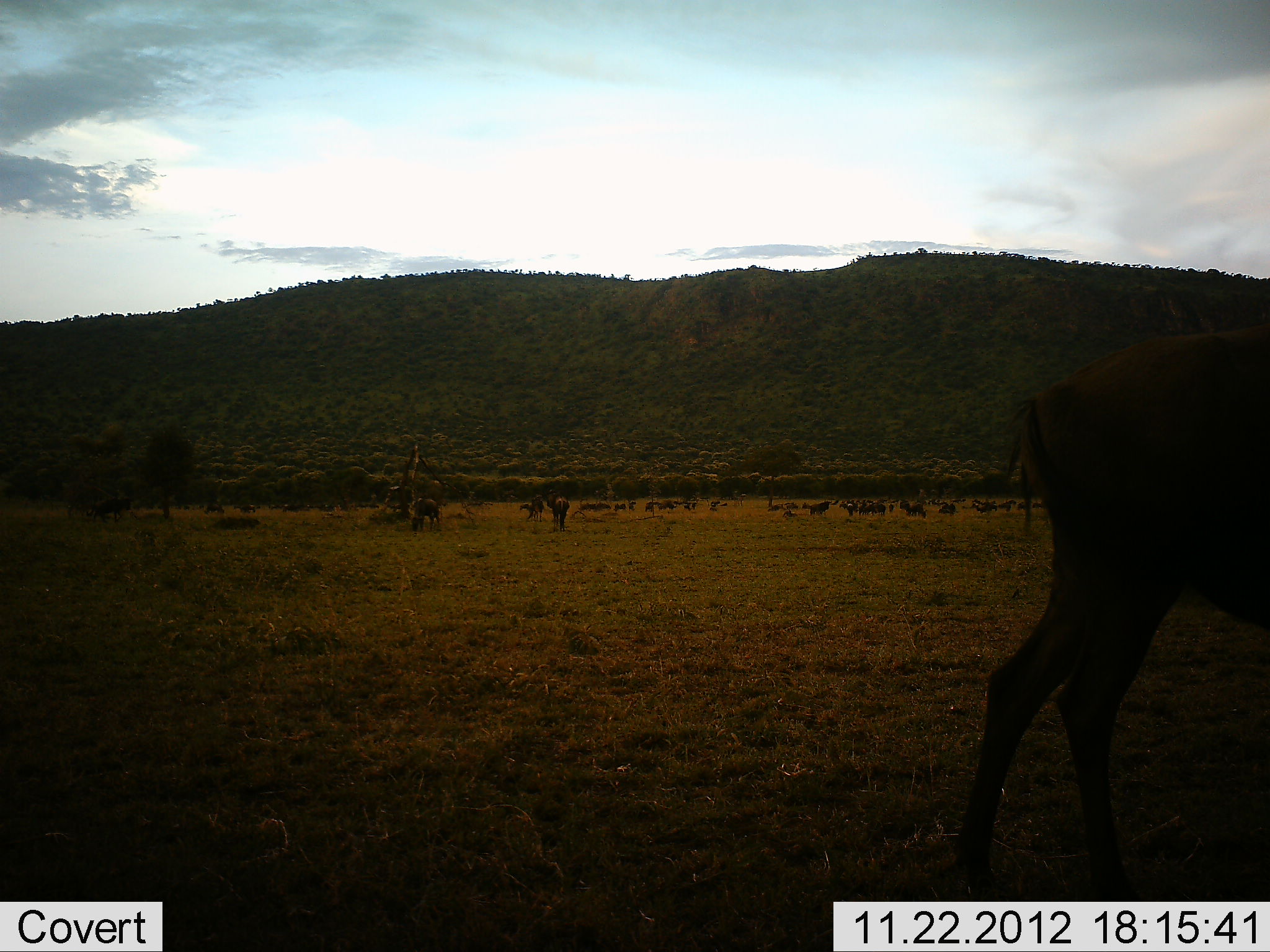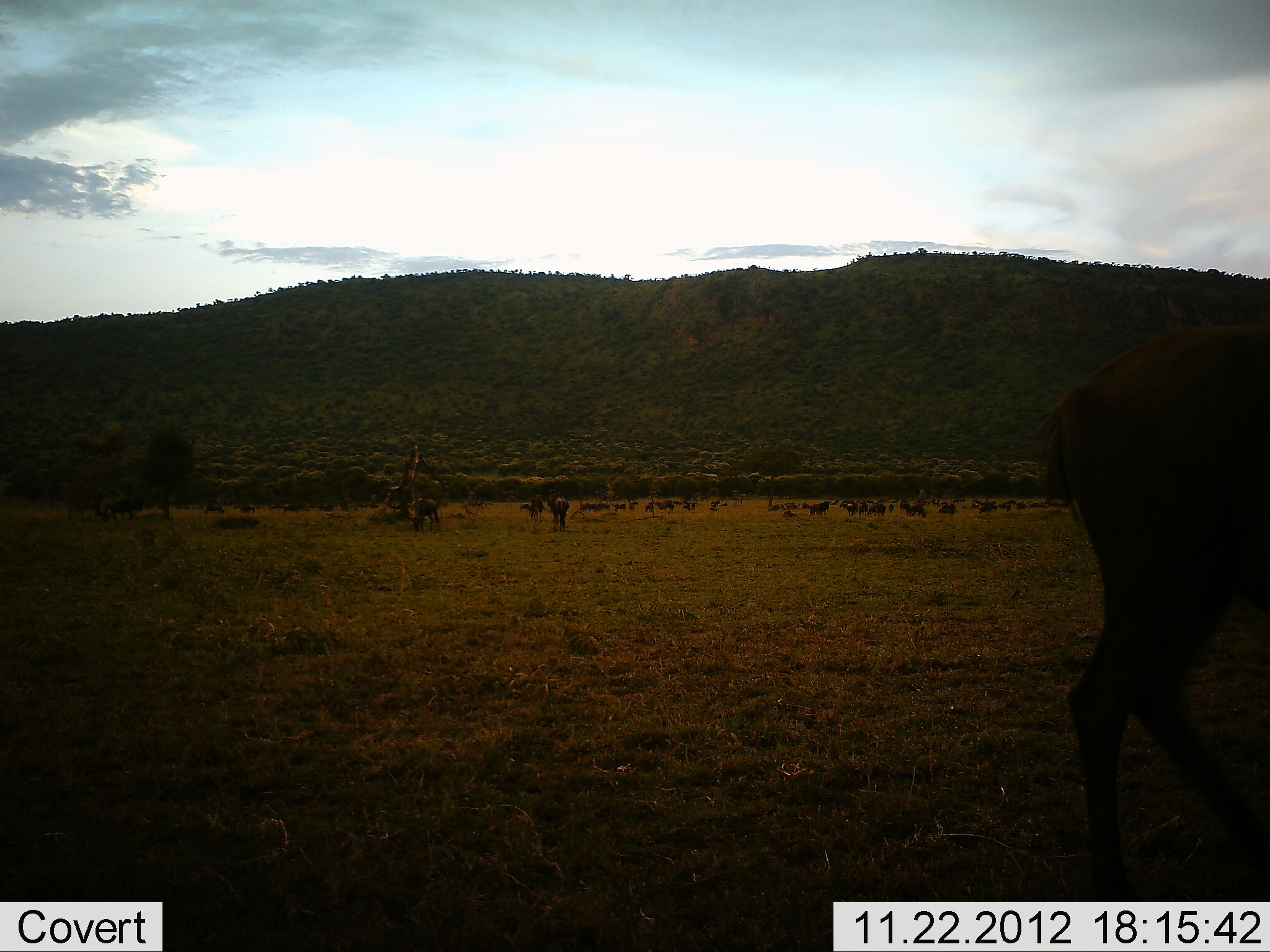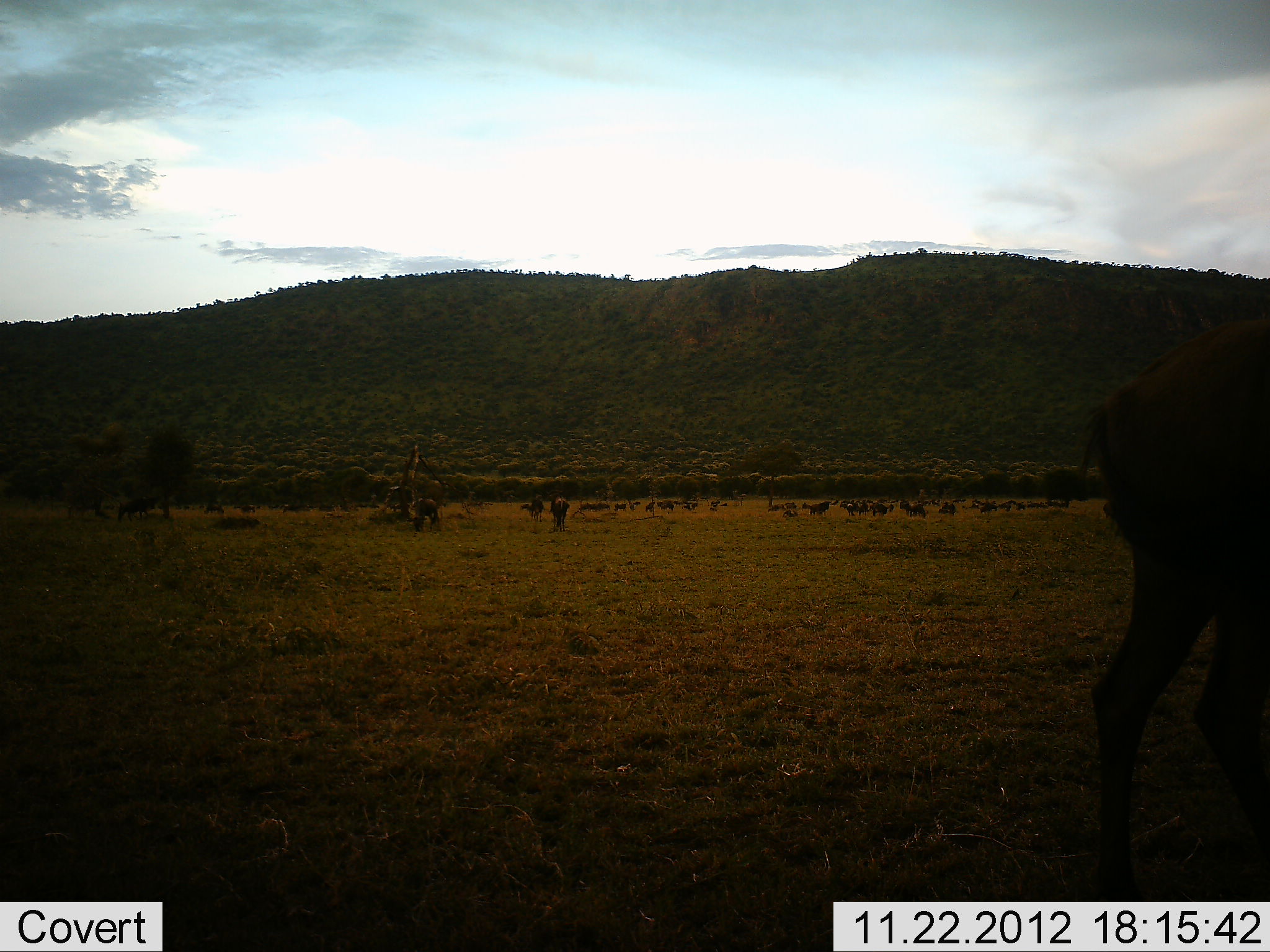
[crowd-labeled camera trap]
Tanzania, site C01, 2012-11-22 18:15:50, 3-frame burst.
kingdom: Animalia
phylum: Chordata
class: Mammalia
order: Artiodactyla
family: Bovidae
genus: Connochaetes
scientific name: Connochaetes taurinus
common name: blue wildebeest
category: wildebeest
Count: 11-50.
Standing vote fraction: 73%.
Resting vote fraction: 7%.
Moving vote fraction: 53%.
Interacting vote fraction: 7%.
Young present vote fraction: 0%.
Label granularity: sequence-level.